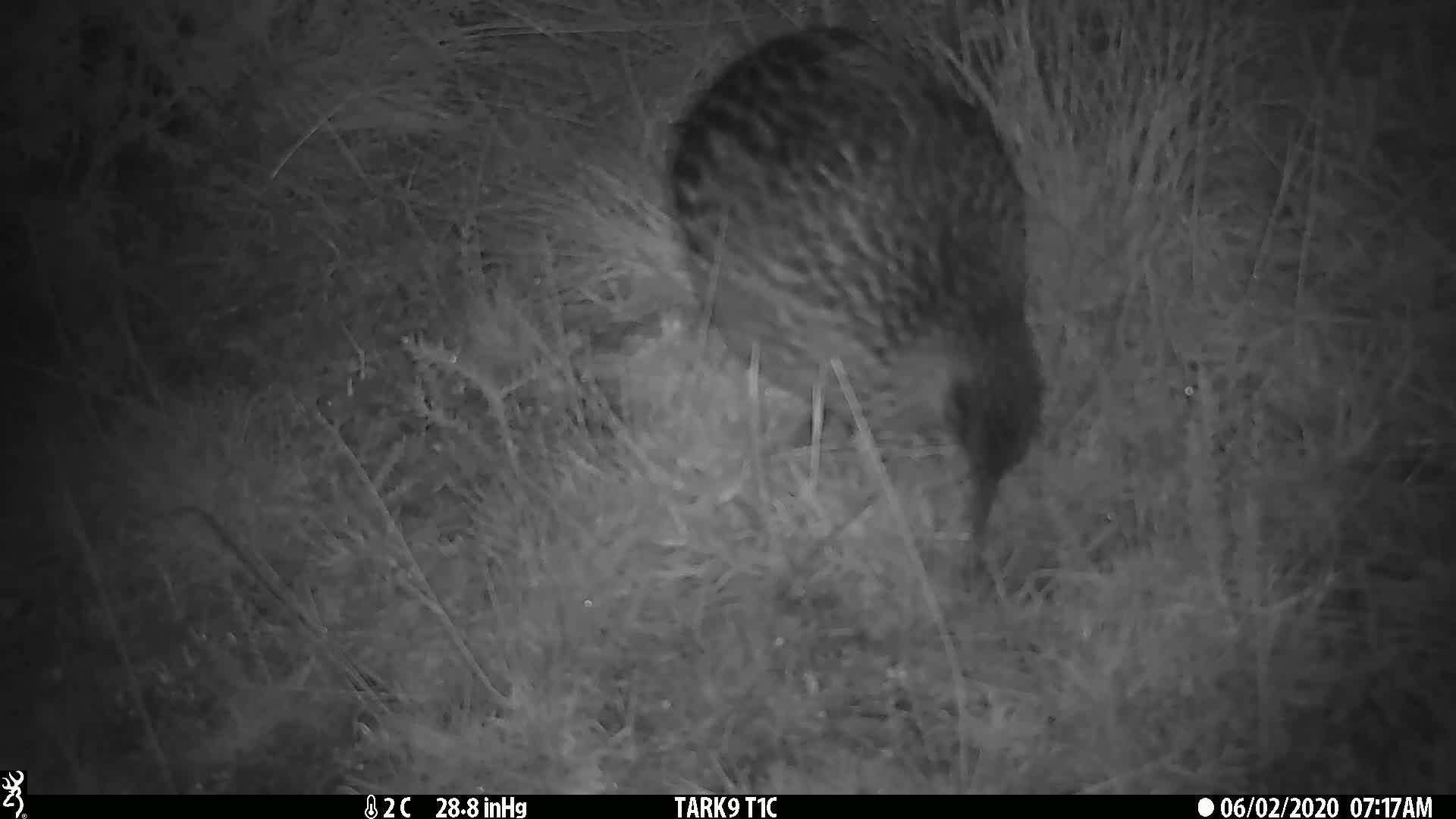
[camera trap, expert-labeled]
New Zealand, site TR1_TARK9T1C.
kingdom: Animalia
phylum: Chordata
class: Aves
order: Gruiformes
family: Rallidae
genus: Gallirallus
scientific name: Gallirallus australis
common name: weka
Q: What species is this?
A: Weka (Gallirallus australis).